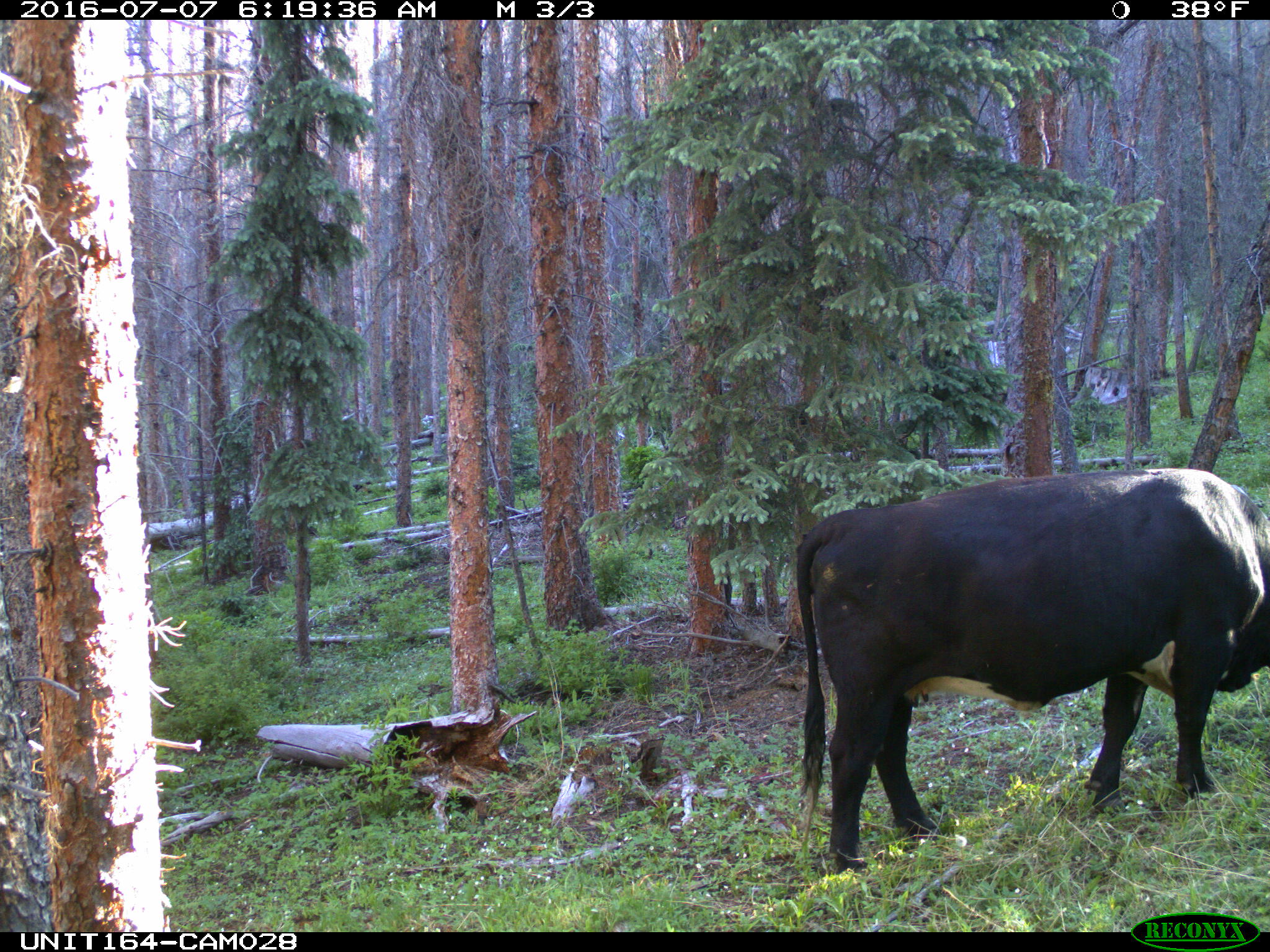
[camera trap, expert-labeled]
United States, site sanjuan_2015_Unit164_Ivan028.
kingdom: Animalia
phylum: Chordata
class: Mammalia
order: Artiodactyla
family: Bovidae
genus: Bos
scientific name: Bos taurus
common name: domestic cow